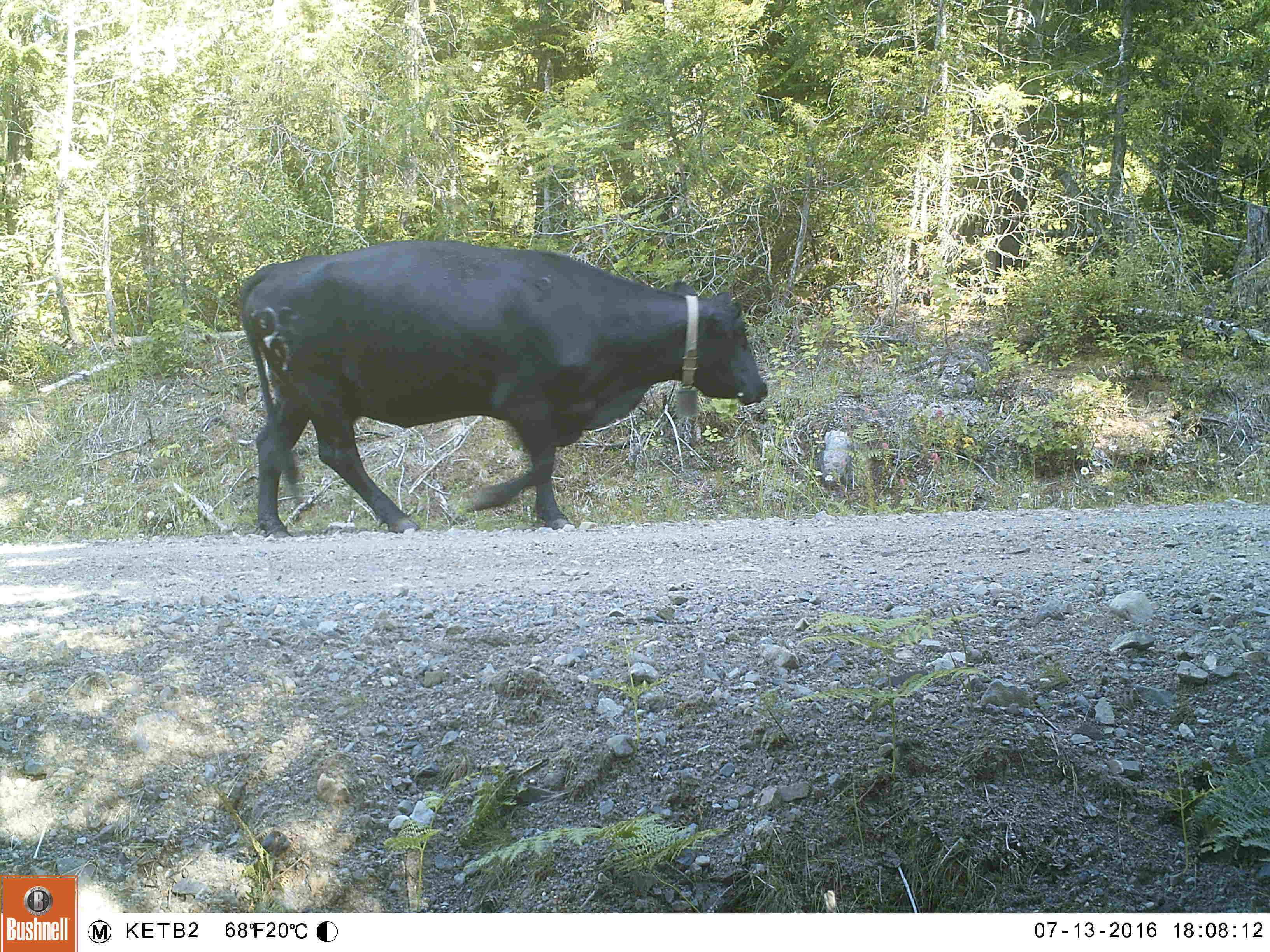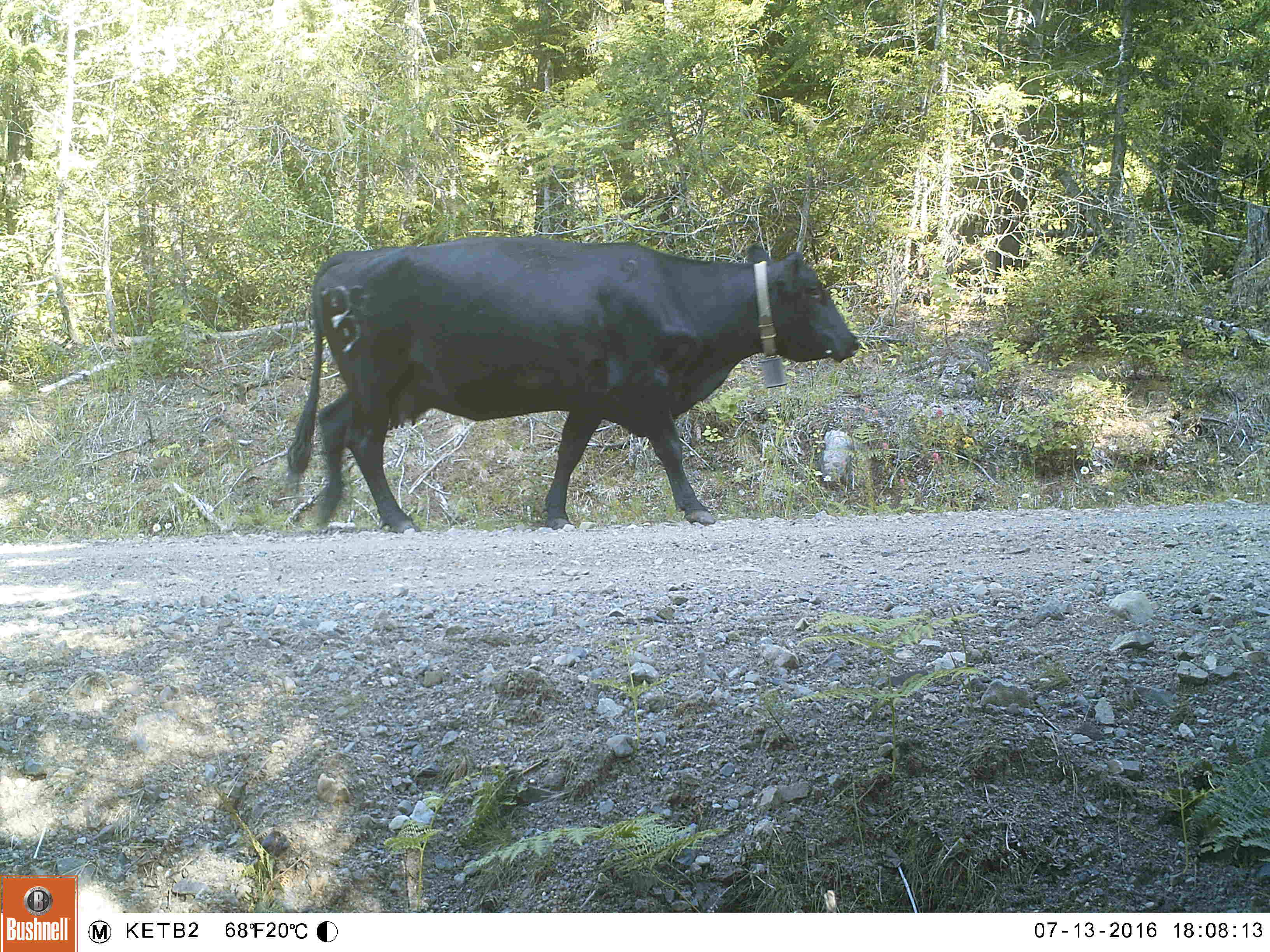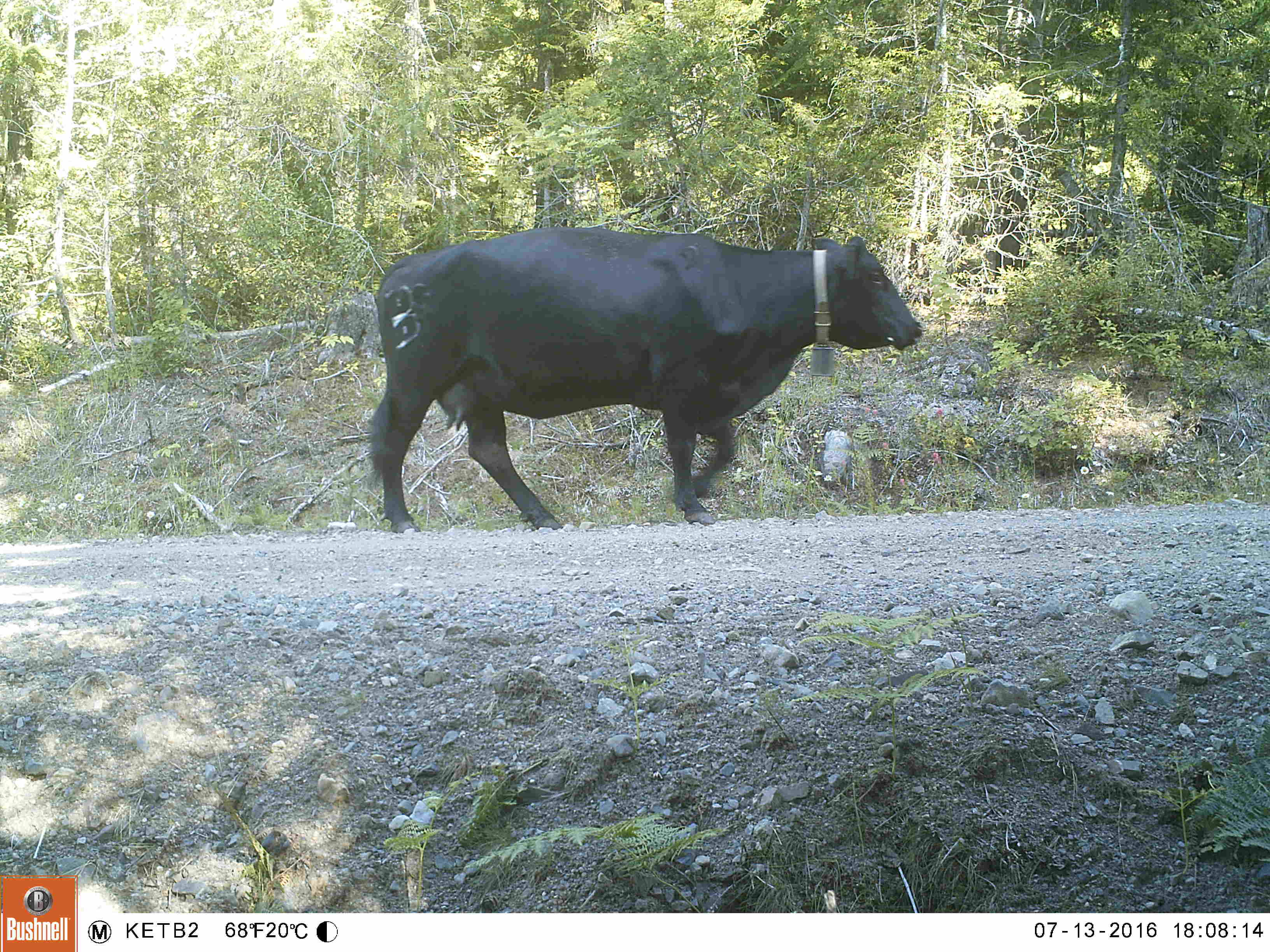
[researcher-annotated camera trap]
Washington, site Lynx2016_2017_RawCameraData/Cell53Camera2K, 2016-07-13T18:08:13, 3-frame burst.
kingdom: Animalia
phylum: Chordata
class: Mammalia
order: Artiodactyla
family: Bovidae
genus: Bos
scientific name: Bos taurus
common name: domestic cattle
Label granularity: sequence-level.